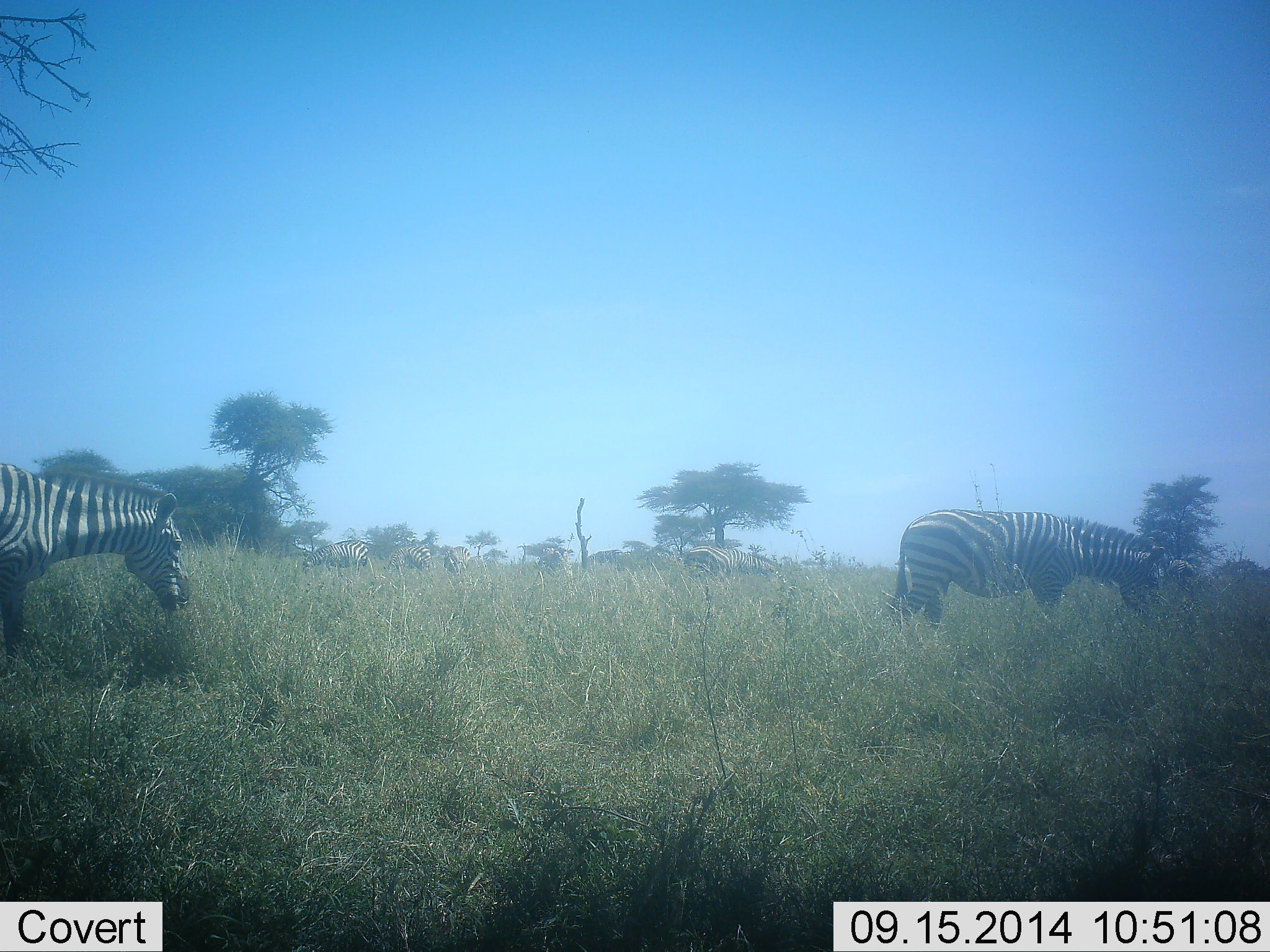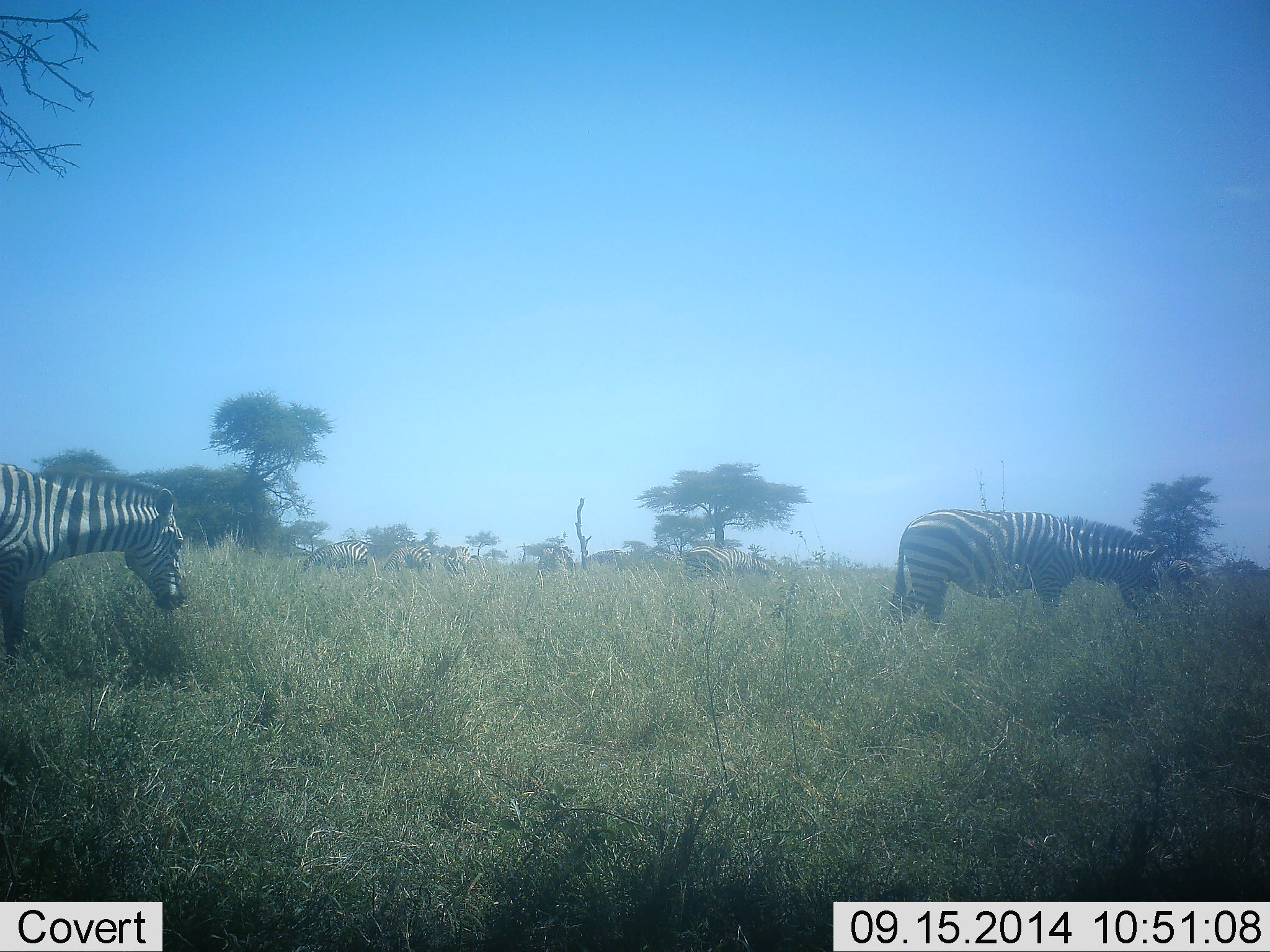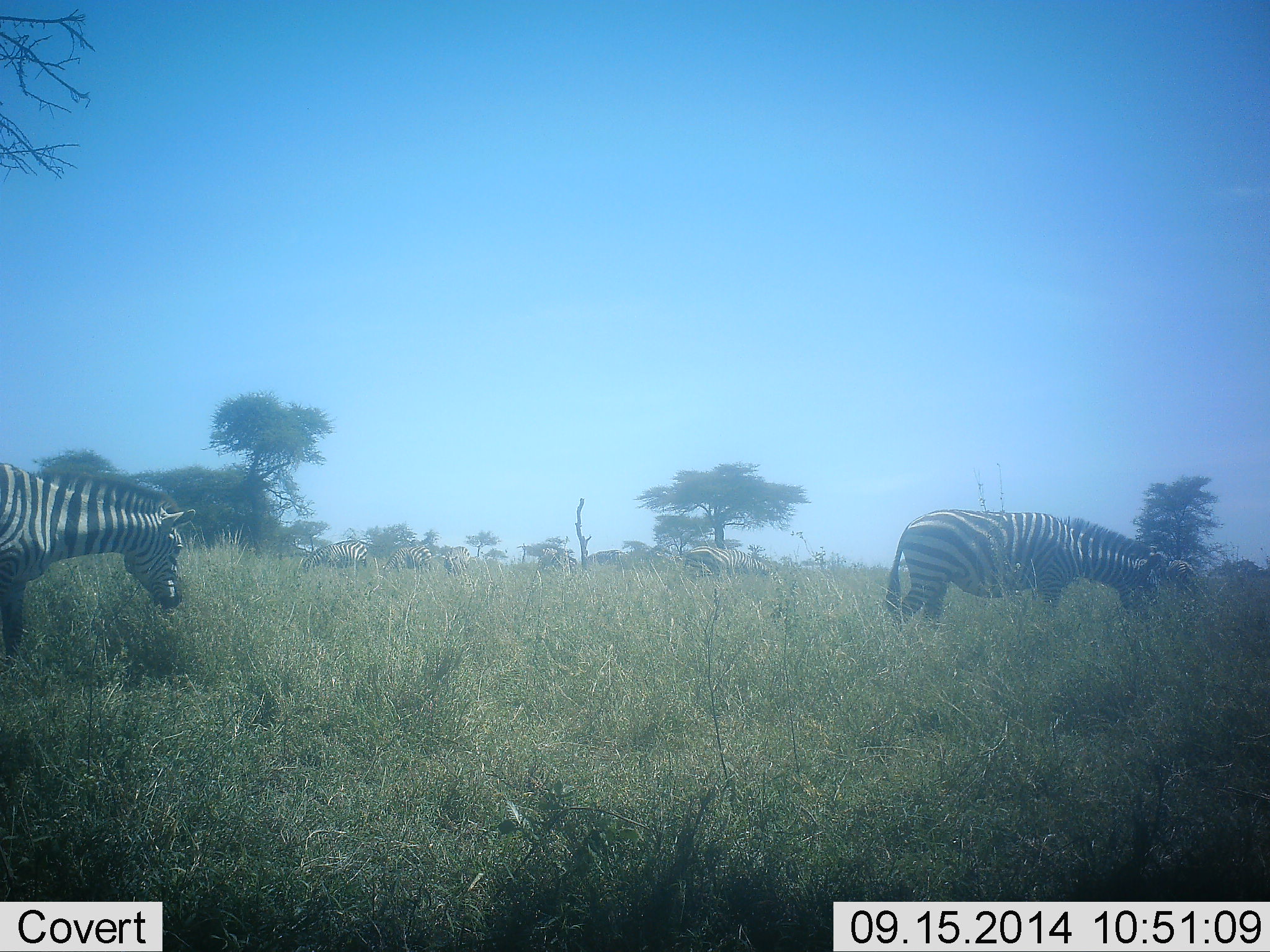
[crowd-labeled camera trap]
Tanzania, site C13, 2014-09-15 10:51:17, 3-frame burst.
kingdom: Animalia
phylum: Chordata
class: Mammalia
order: Perissodactyla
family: Equidae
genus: Equus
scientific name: Equus quagga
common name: plains zebra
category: zebra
Zebra (plains zebra) (Equus quagga), count 5. Behavior (volunteer vote fractions): standing 60%, resting 0%, moving 10%, interacting 0%. Young present (vote fraction): 0%. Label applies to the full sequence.